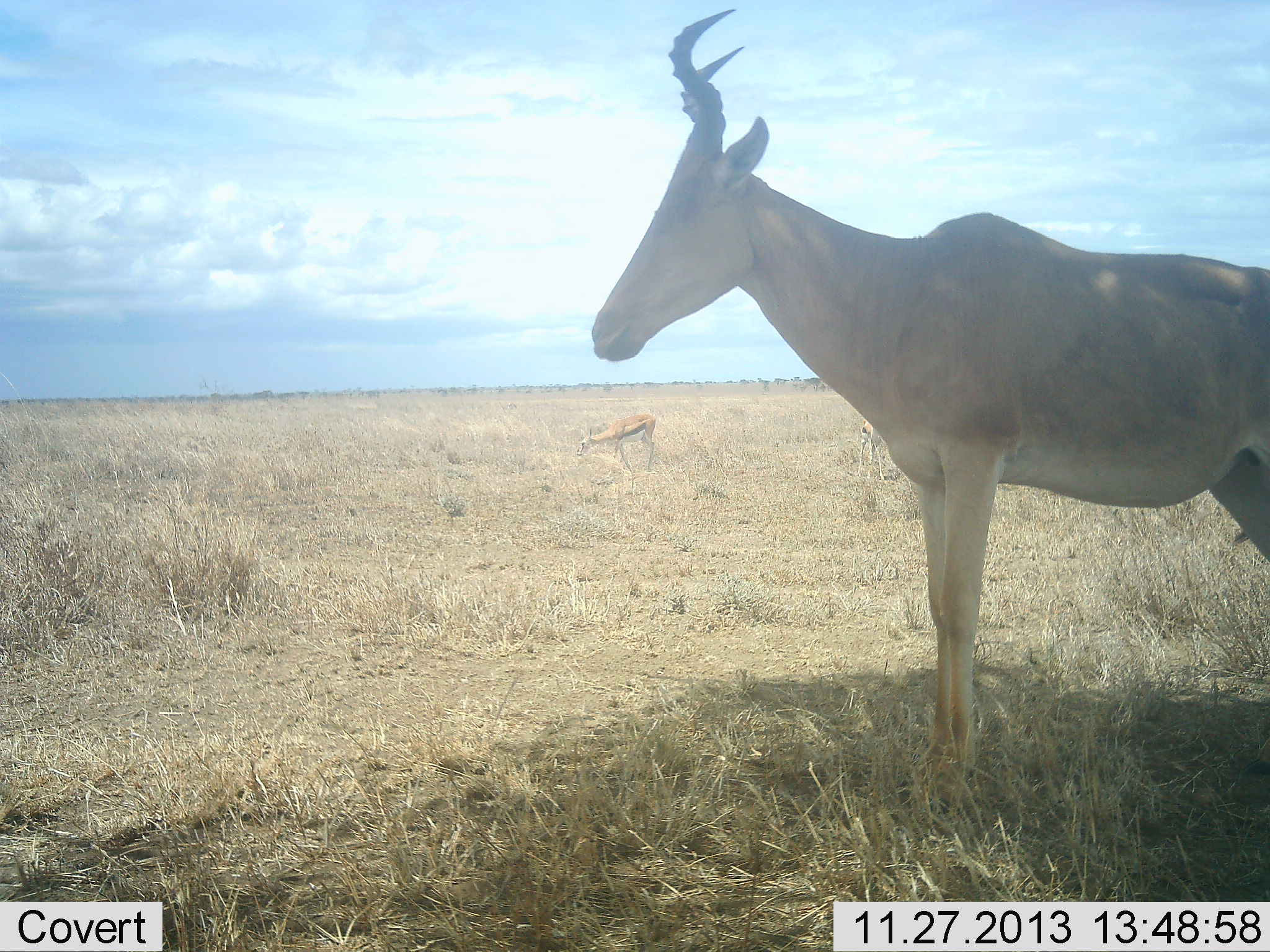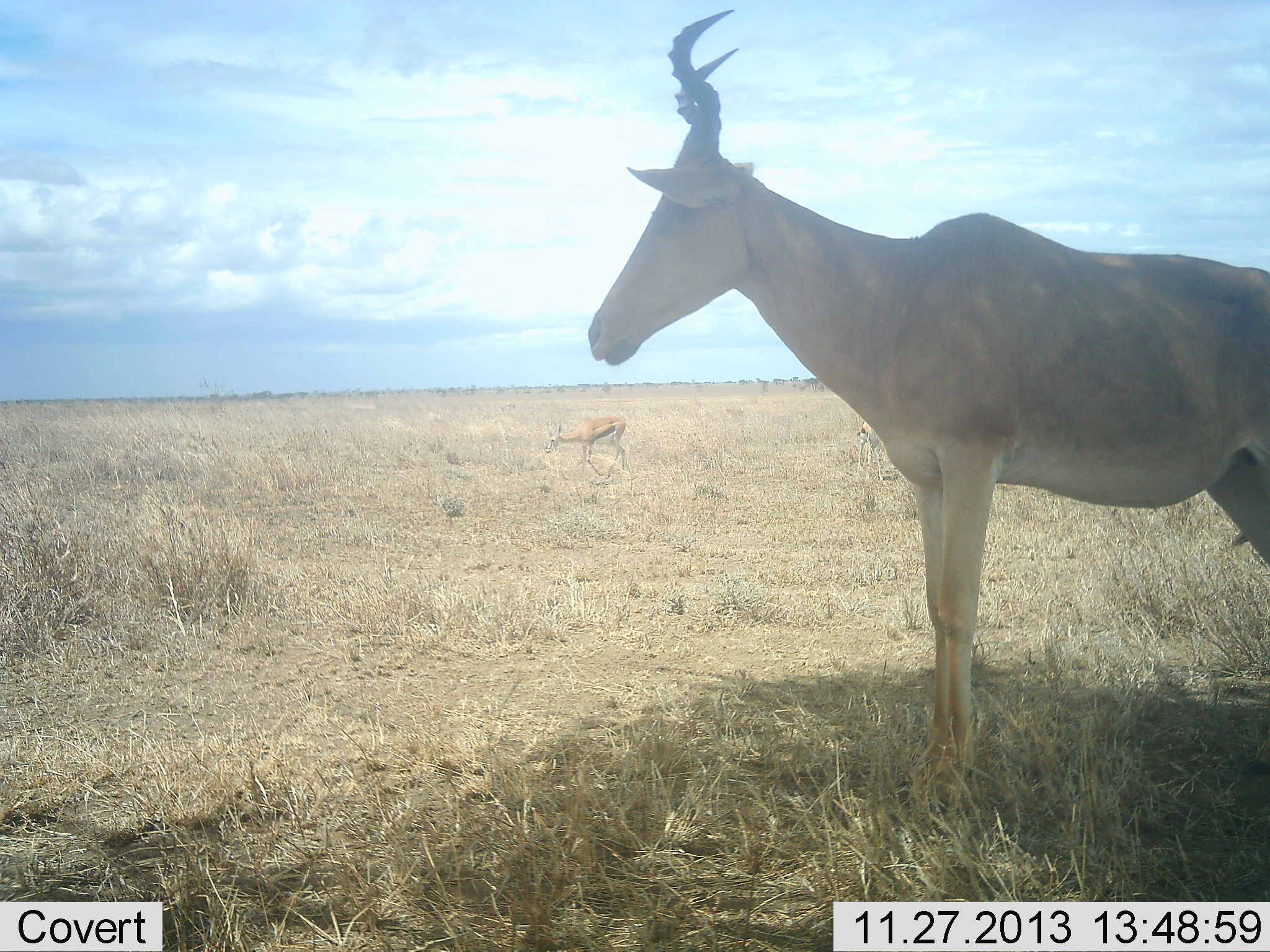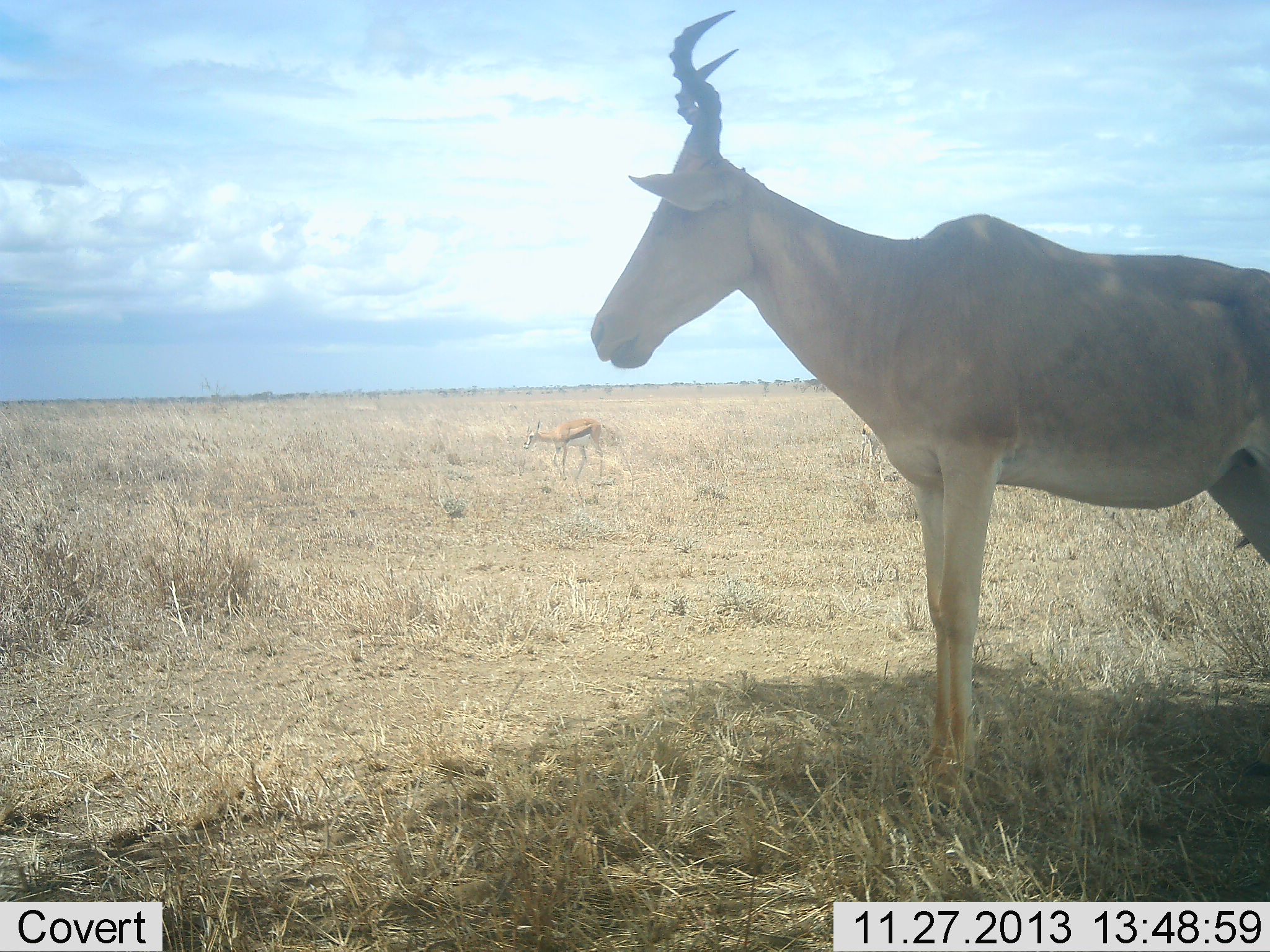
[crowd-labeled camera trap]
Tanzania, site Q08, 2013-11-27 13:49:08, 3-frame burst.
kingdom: Animalia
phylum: Chordata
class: Mammalia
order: Artiodactyla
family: Bovidae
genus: Eudorcas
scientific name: Eudorcas thomsonii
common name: thomson's gazelle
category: gazellethomsons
Gazellethomsons (thomson's gazelle) (Eudorcas thomsonii), count 2. Behavior (volunteer vote fractions): standing 58%, resting 0%, moving 67%, interacting 0%. Young present (vote fraction): 0%. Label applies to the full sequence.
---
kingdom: Animalia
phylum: Chordata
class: Mammalia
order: Artiodactyla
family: Bovidae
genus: Alcelaphus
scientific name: Alcelaphus buselaphus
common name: hartebeest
Hartebeest (Alcelaphus buselaphus), count 1. Behavior (volunteer vote fractions): standing 100%, resting 8%, moving 0%, interacting 0%. Young present (vote fraction): 0%. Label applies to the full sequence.